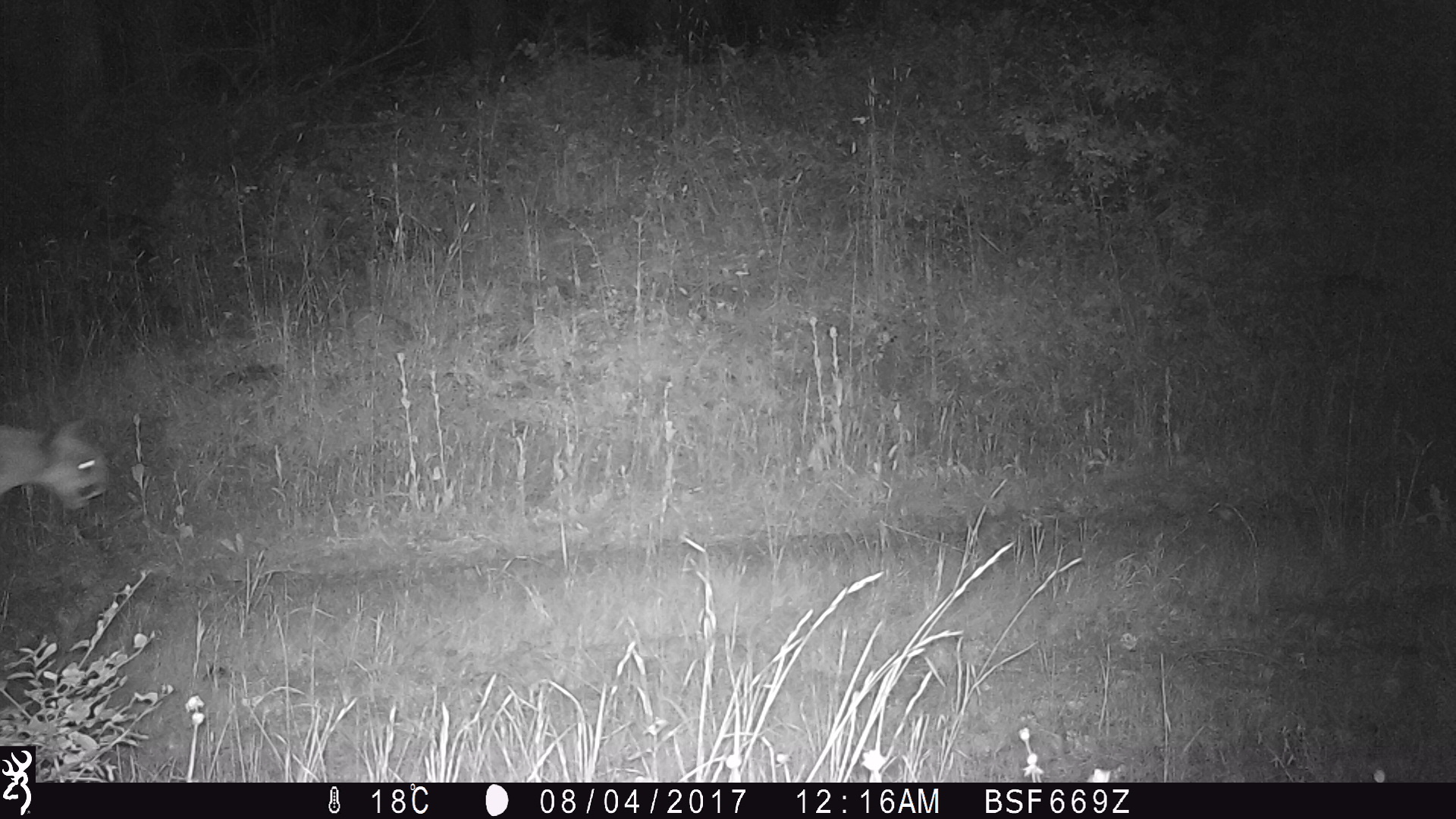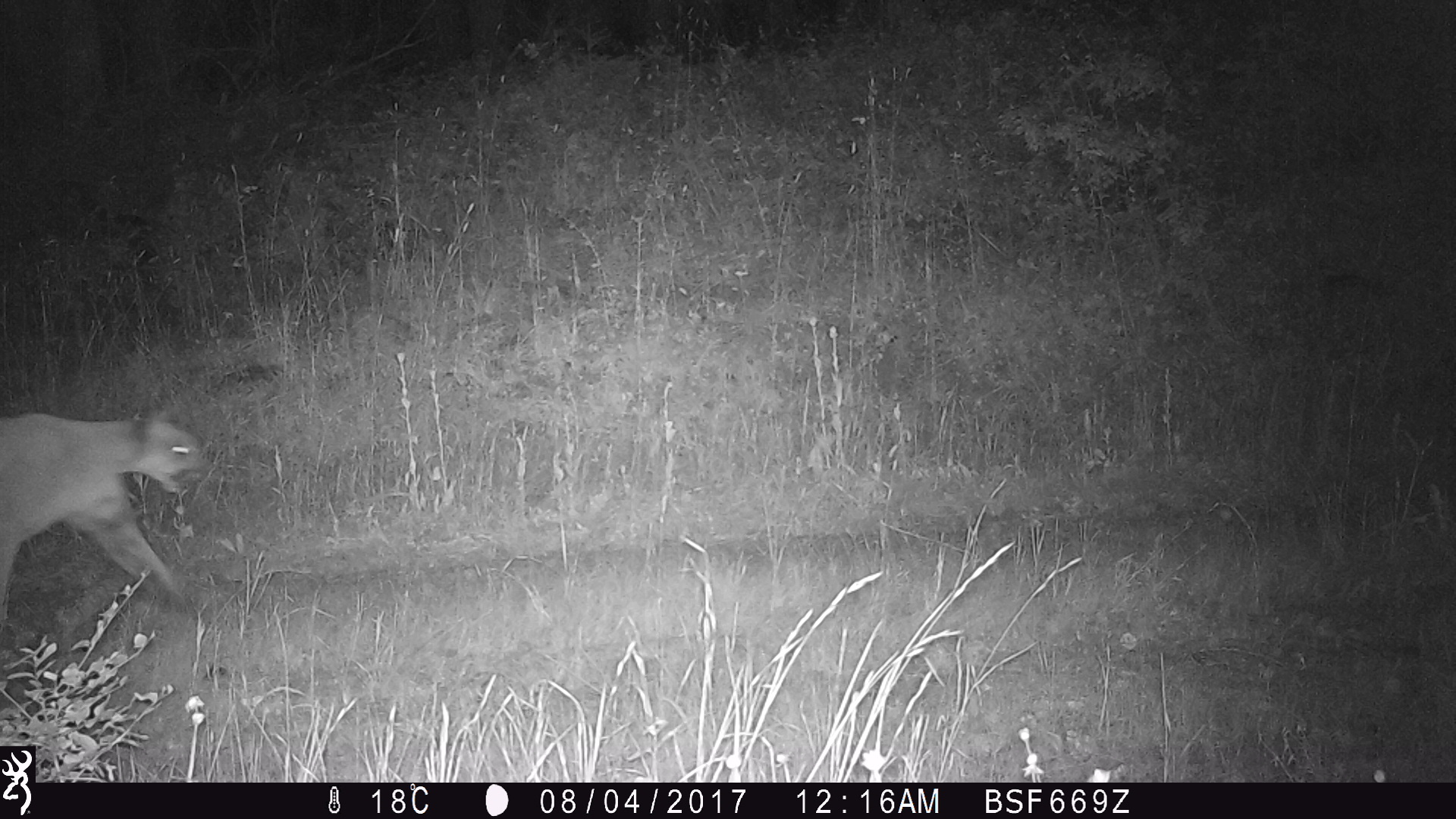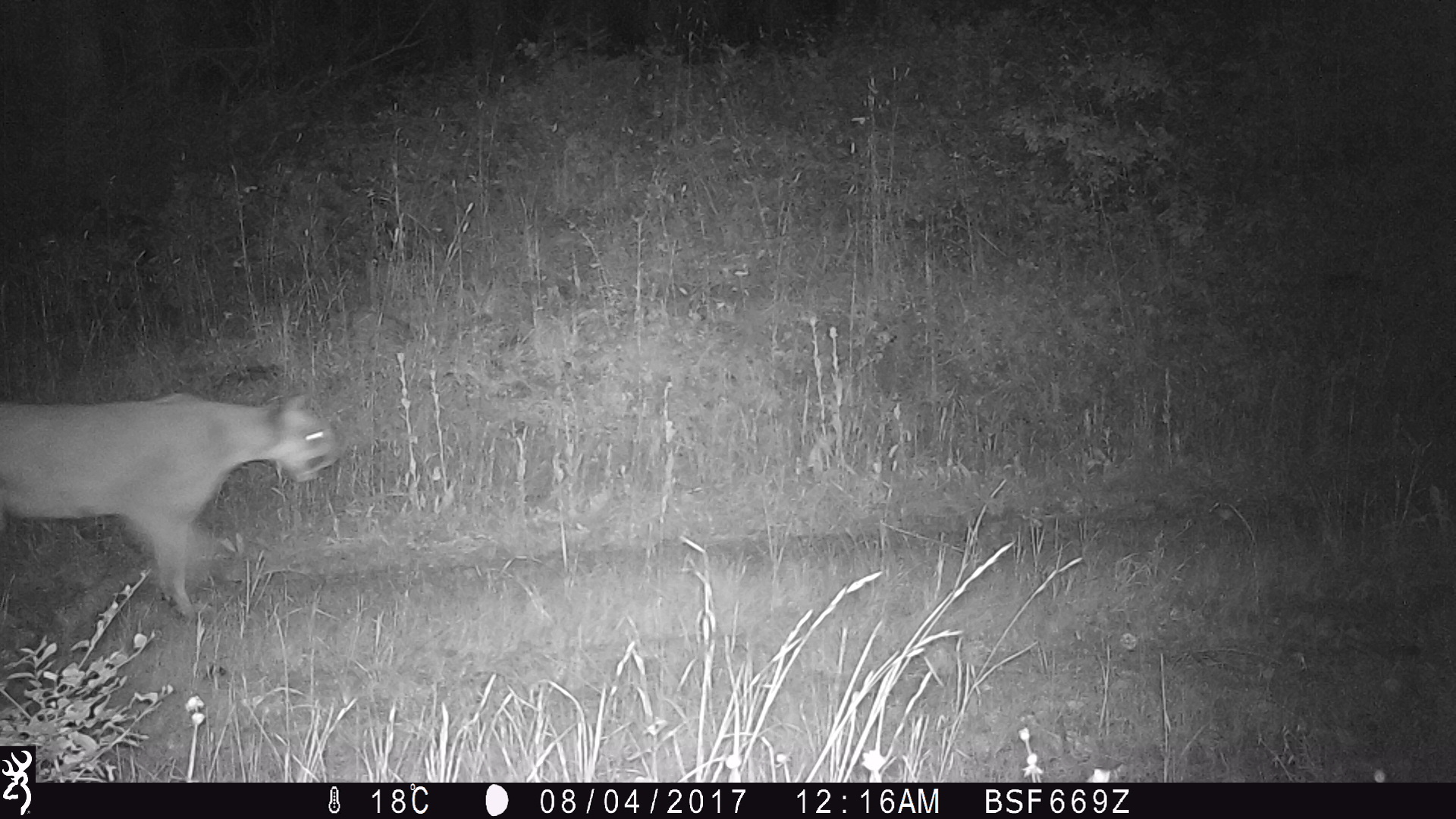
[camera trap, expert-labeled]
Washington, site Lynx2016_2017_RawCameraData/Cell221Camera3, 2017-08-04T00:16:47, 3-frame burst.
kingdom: Animalia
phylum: Chordata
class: Mammalia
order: Carnivora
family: Felidae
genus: Puma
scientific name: Puma concolor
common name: mountain lion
Puma concolor (mountain lion). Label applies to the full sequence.